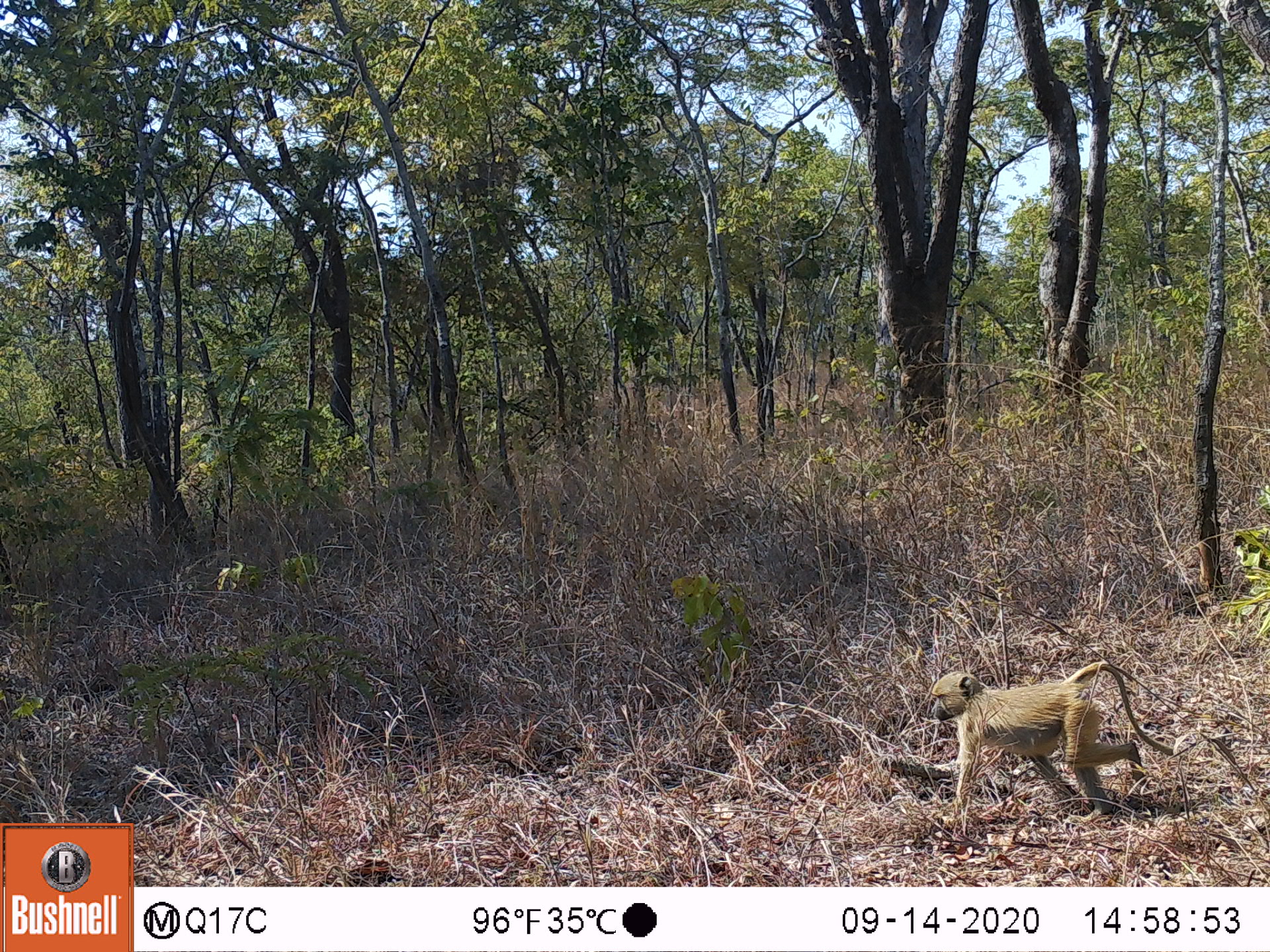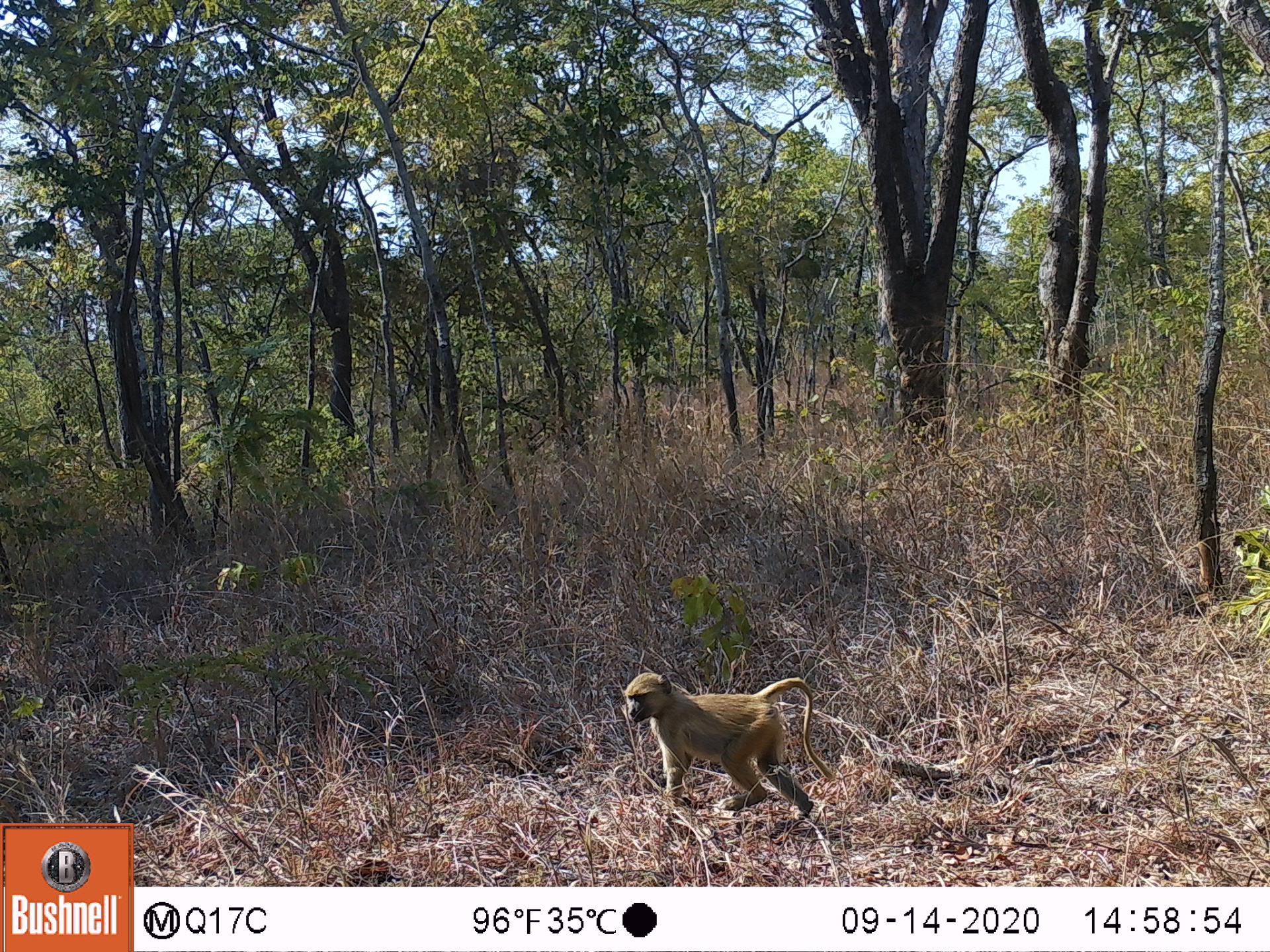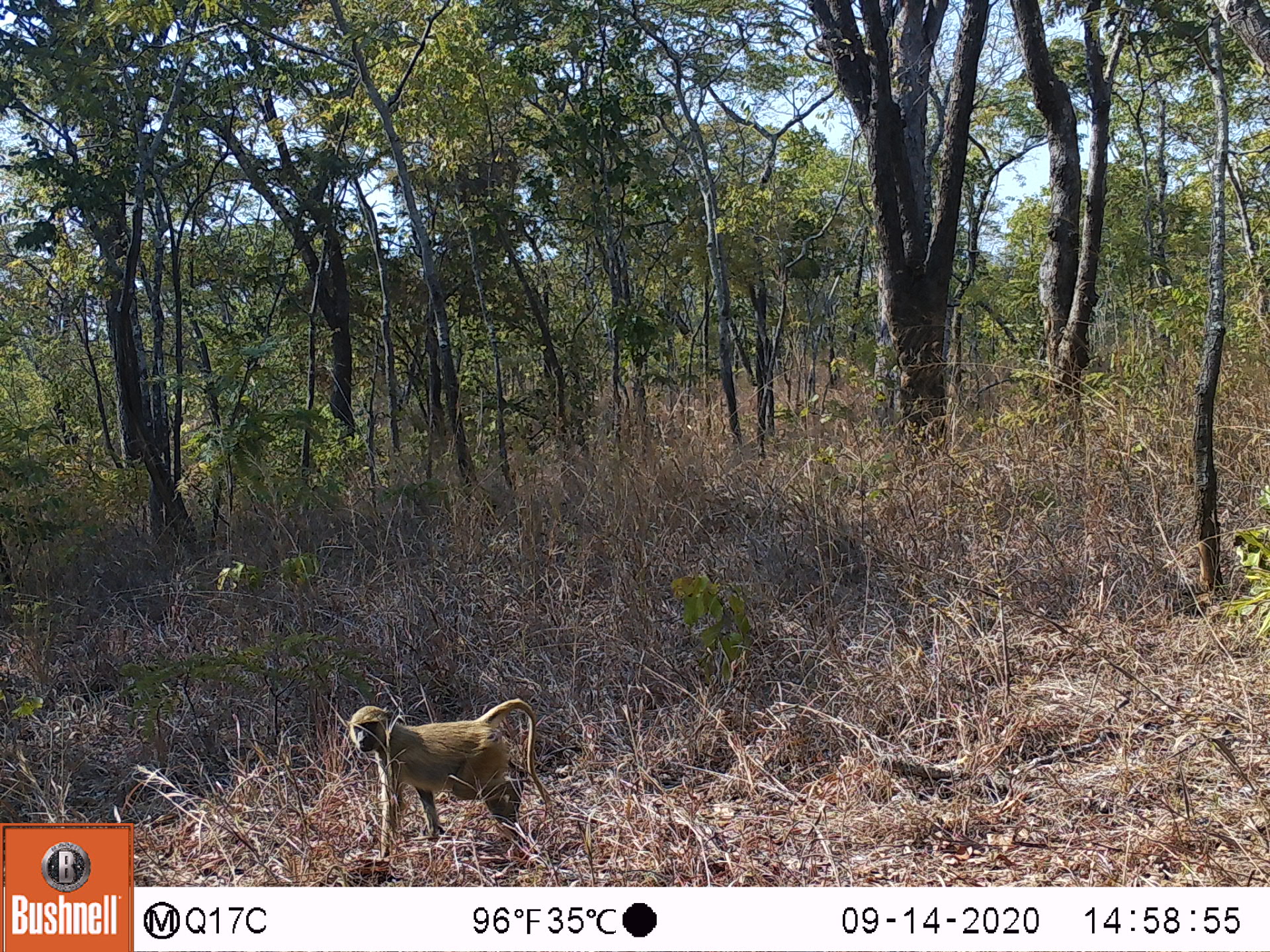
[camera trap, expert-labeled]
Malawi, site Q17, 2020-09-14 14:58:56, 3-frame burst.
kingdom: Animalia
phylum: Chordata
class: Mammalia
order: Primates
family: Cercopithecidae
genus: Papio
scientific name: Papio cynocephalus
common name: yellow baboon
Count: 1.